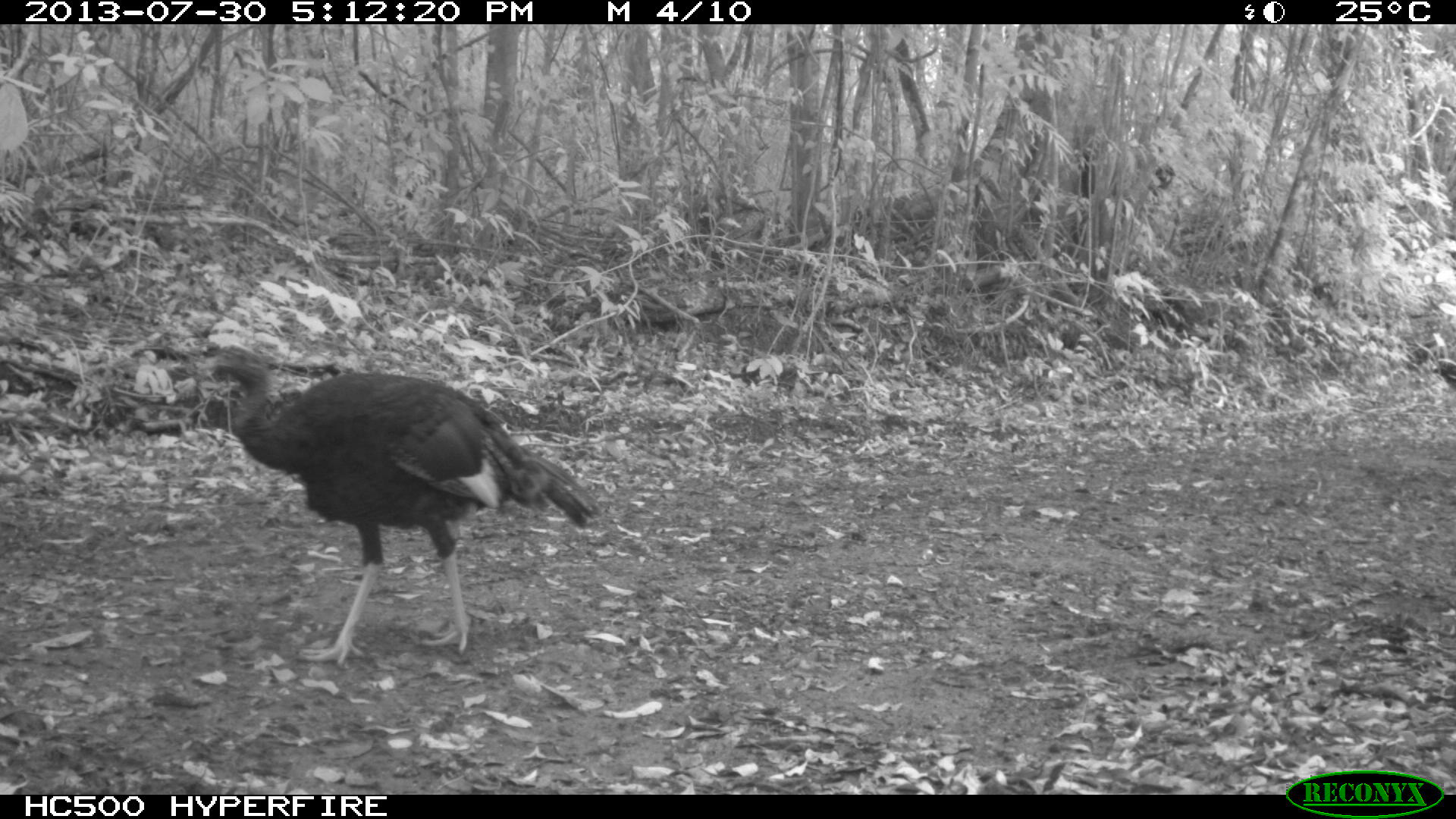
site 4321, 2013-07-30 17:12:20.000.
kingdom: Animalia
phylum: Chordata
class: Aves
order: Galliformes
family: Phasianidae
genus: Meleagris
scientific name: Meleagris ocellata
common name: ocellated turkey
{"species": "Meleagris ocellata (ocellated turkey)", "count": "1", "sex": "female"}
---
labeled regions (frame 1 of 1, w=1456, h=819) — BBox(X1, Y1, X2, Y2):
meleagris ocellata: BBox(187, 340, 600, 664)